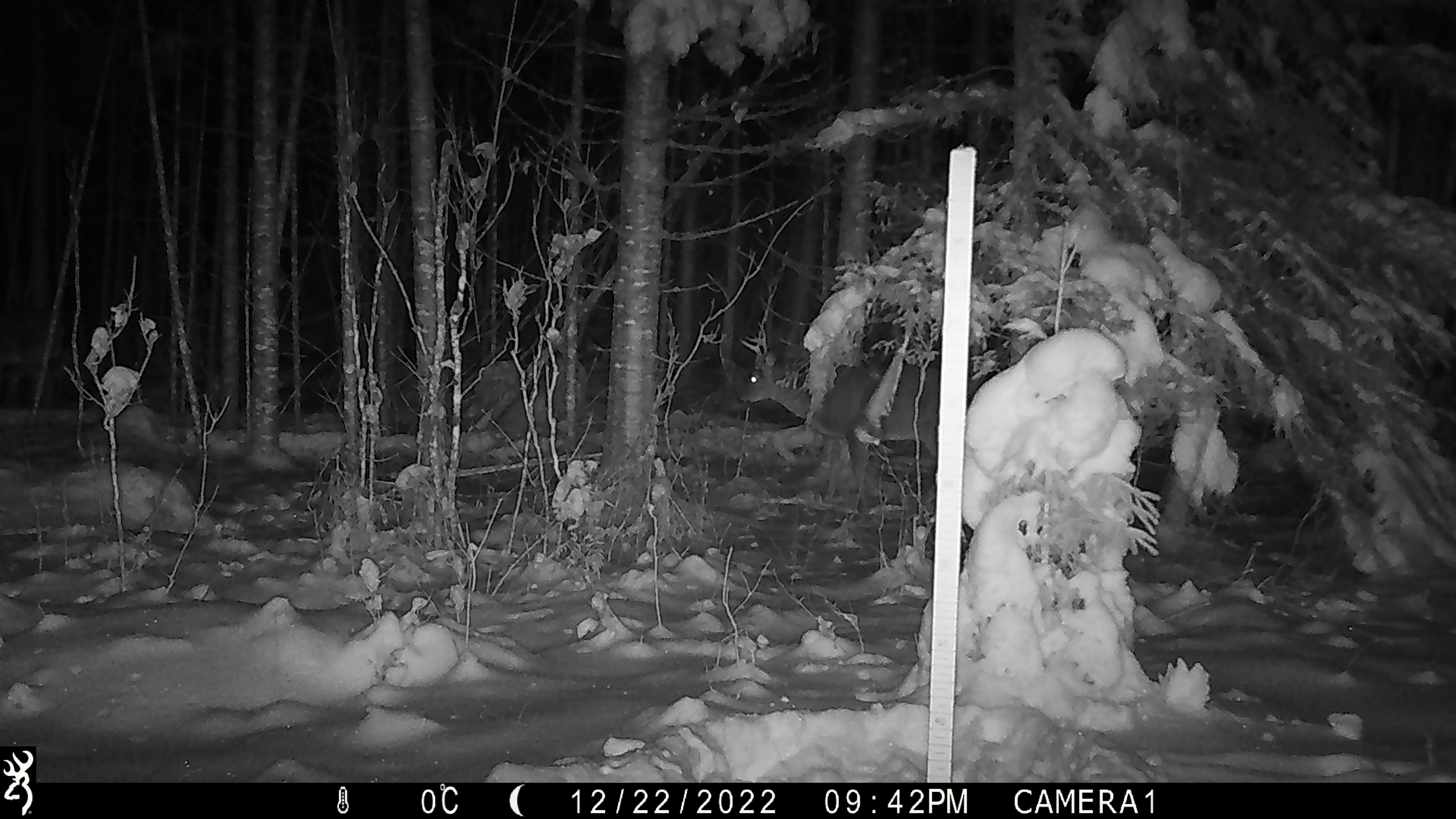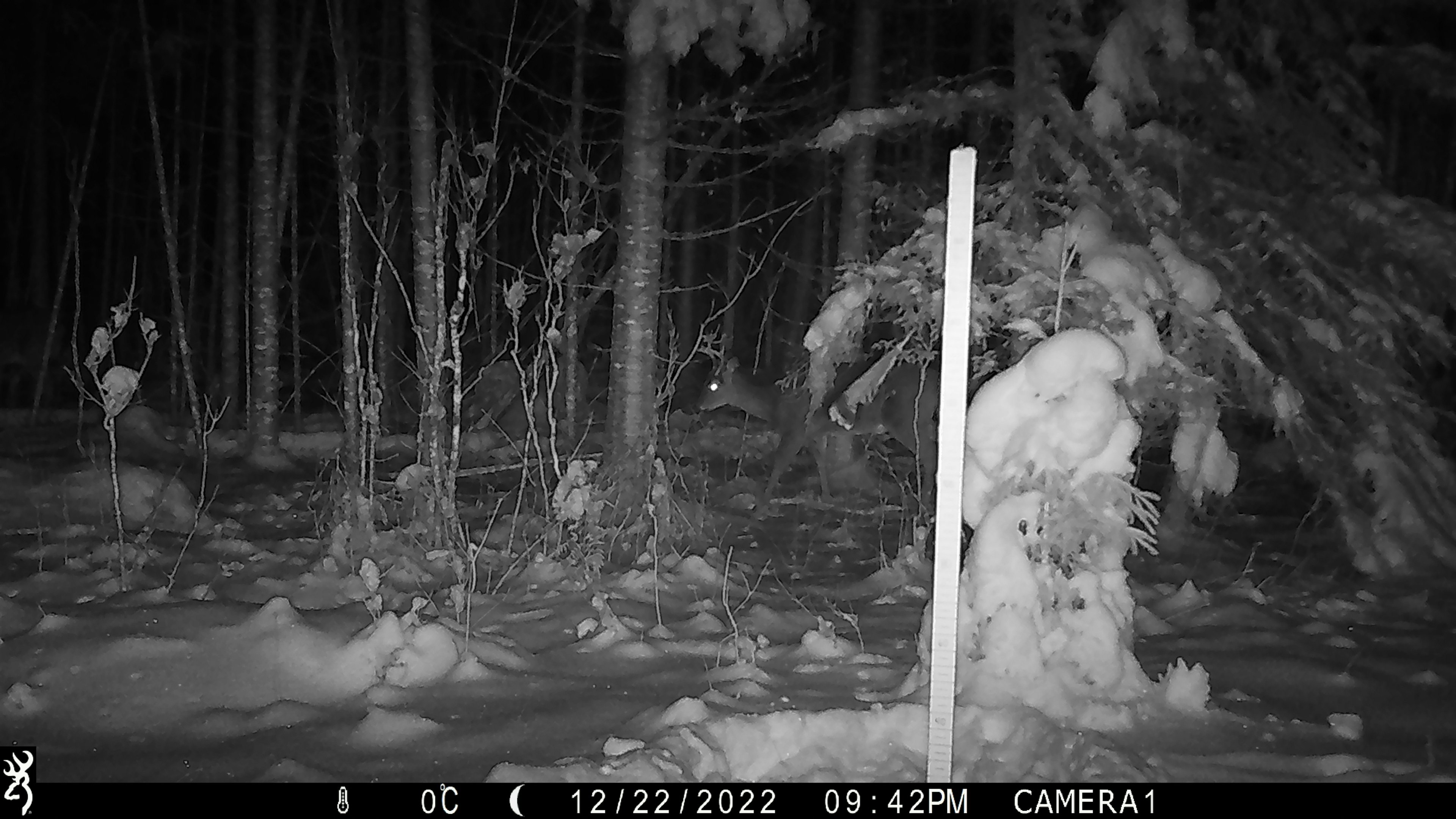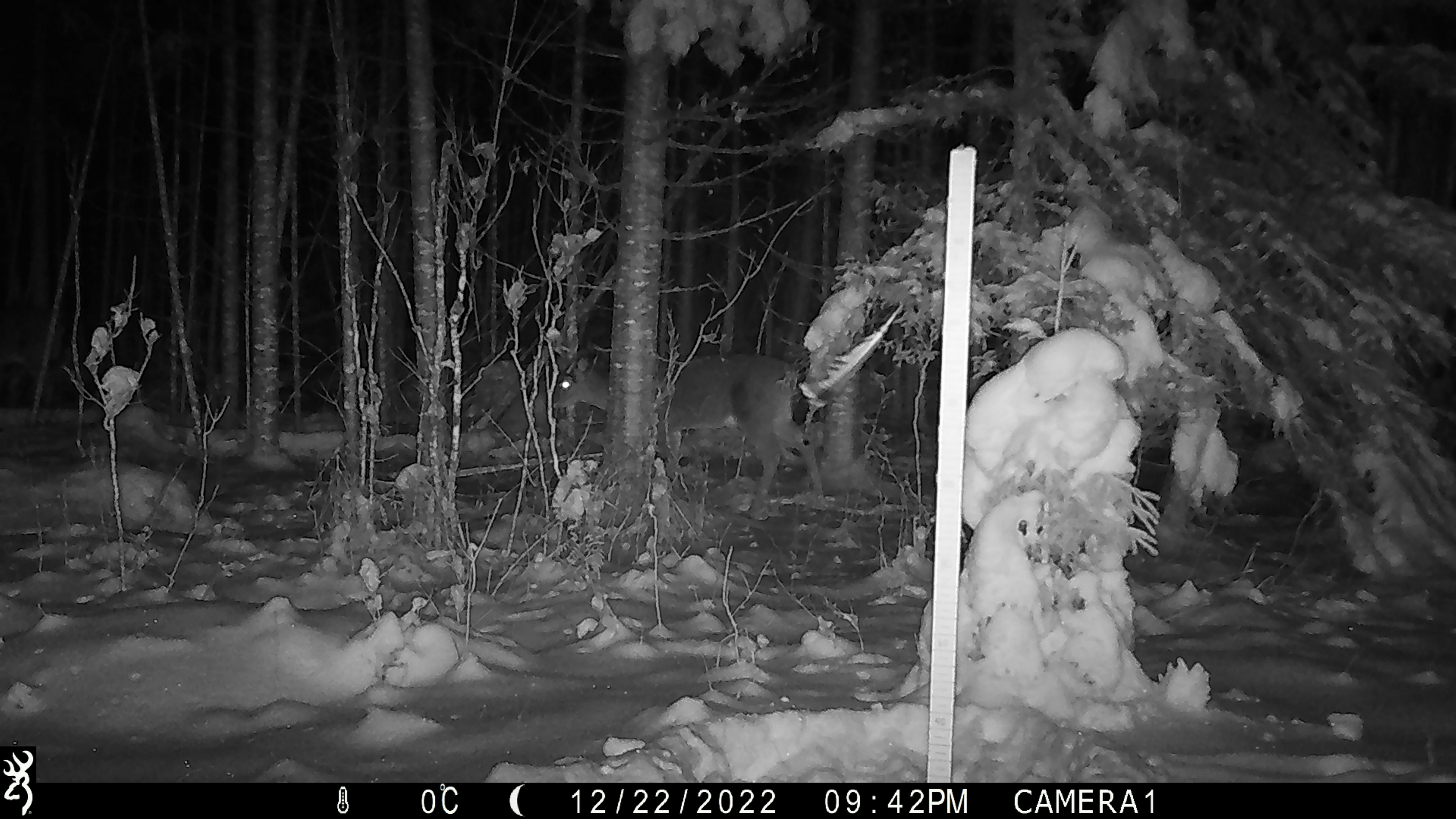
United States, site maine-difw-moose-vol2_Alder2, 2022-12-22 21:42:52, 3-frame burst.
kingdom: Animalia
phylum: Chordata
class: Mammalia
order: Artiodactyla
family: Cervidae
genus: Odocoileus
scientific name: Odocoileus virginianus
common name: white-tailed deer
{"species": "white-tailed deer (Odocoileus virginianus)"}